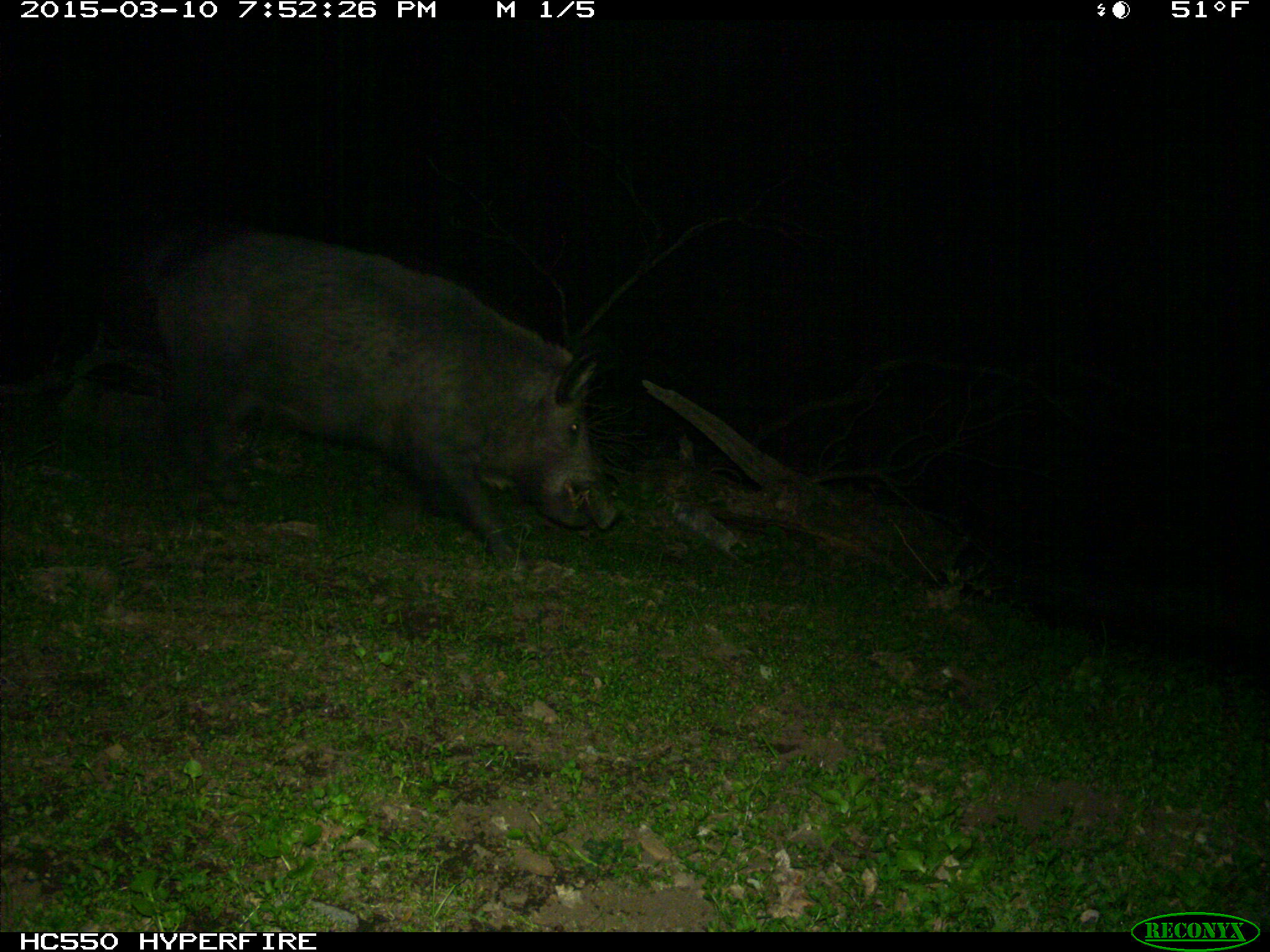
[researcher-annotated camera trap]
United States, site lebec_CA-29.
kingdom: Animalia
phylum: Chordata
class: Mammalia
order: Artiodactyla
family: Suidae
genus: Sus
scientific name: Sus scrofa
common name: wild boar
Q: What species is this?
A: Sus scrofa (wild boar).